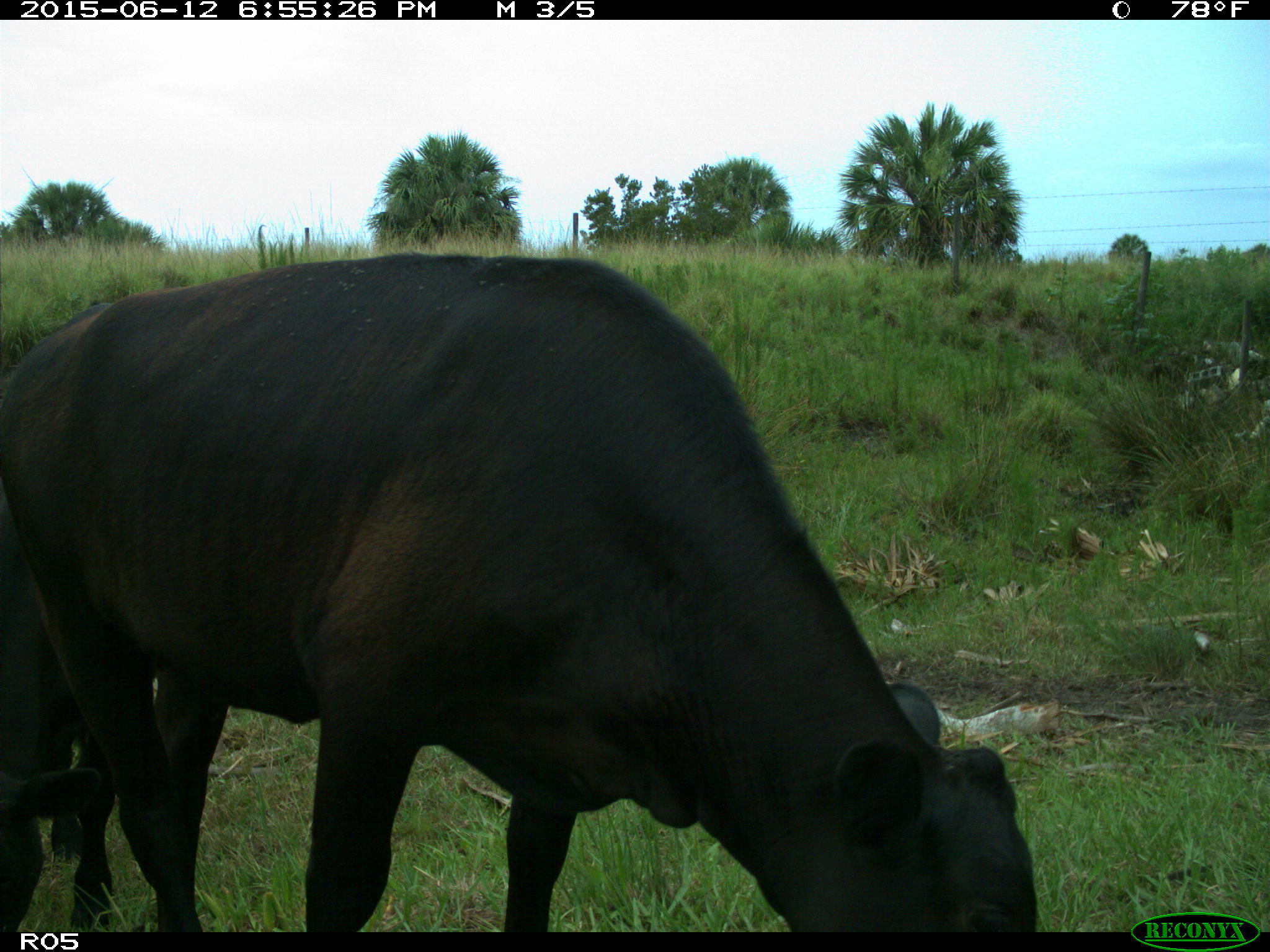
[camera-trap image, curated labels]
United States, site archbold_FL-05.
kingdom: Animalia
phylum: Chordata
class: Mammalia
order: Artiodactyla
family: Bovidae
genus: Bos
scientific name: Bos taurus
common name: domestic cow